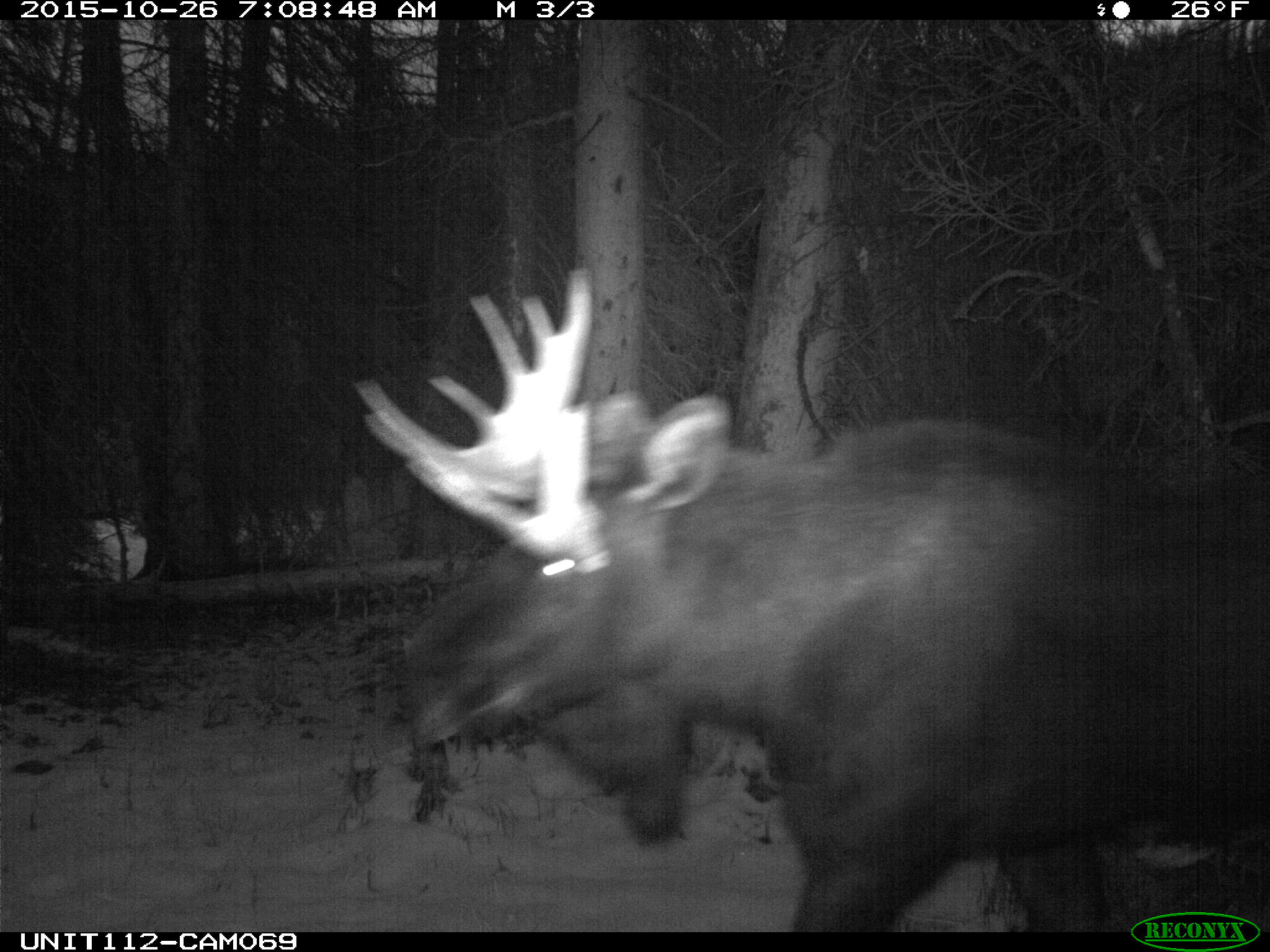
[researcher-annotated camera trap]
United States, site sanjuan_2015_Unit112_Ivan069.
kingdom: Animalia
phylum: Chordata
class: Mammalia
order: Artiodactyla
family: Cervidae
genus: Alces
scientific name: Alces alces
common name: moose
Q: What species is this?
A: Alces alces (moose).